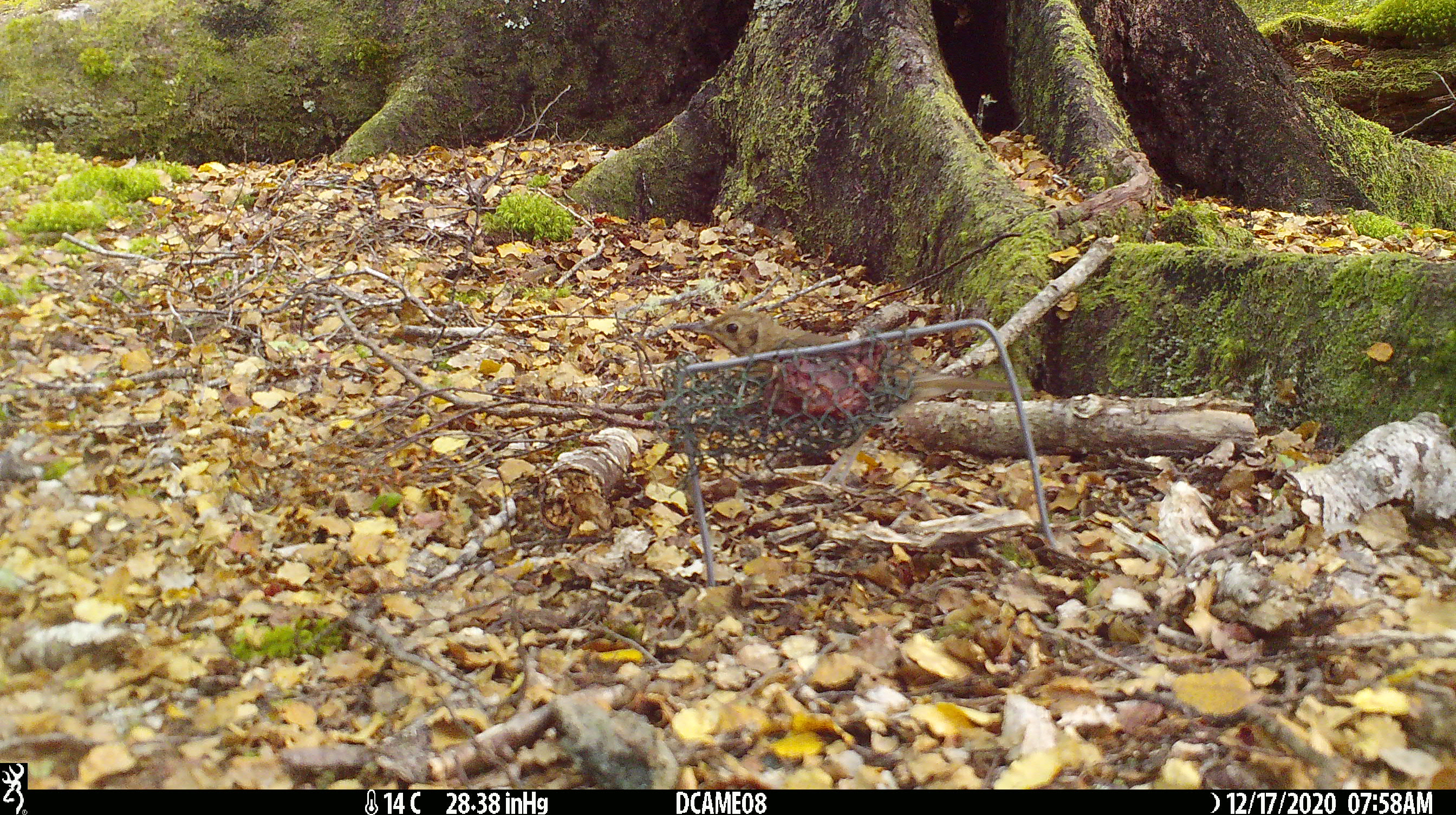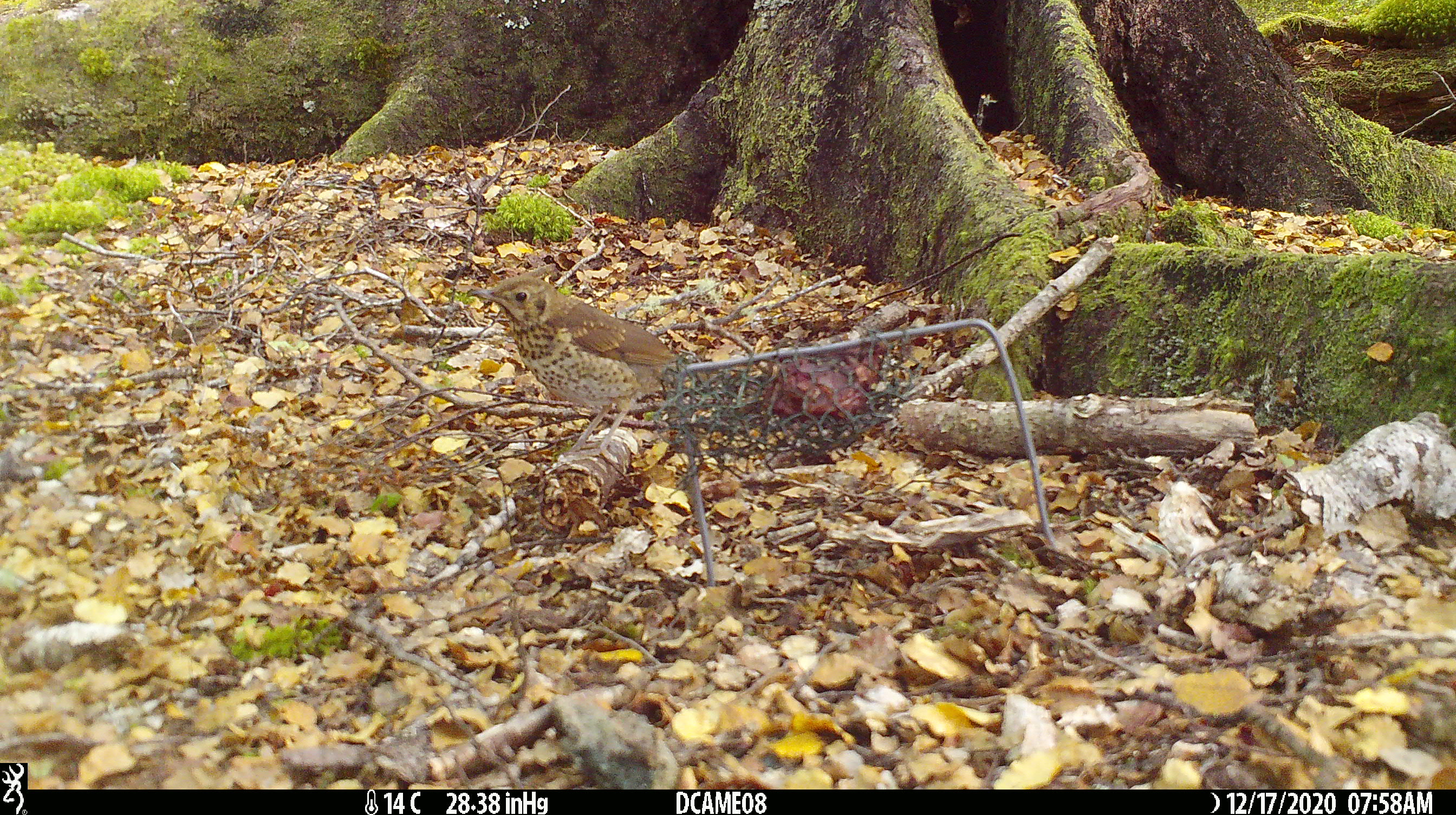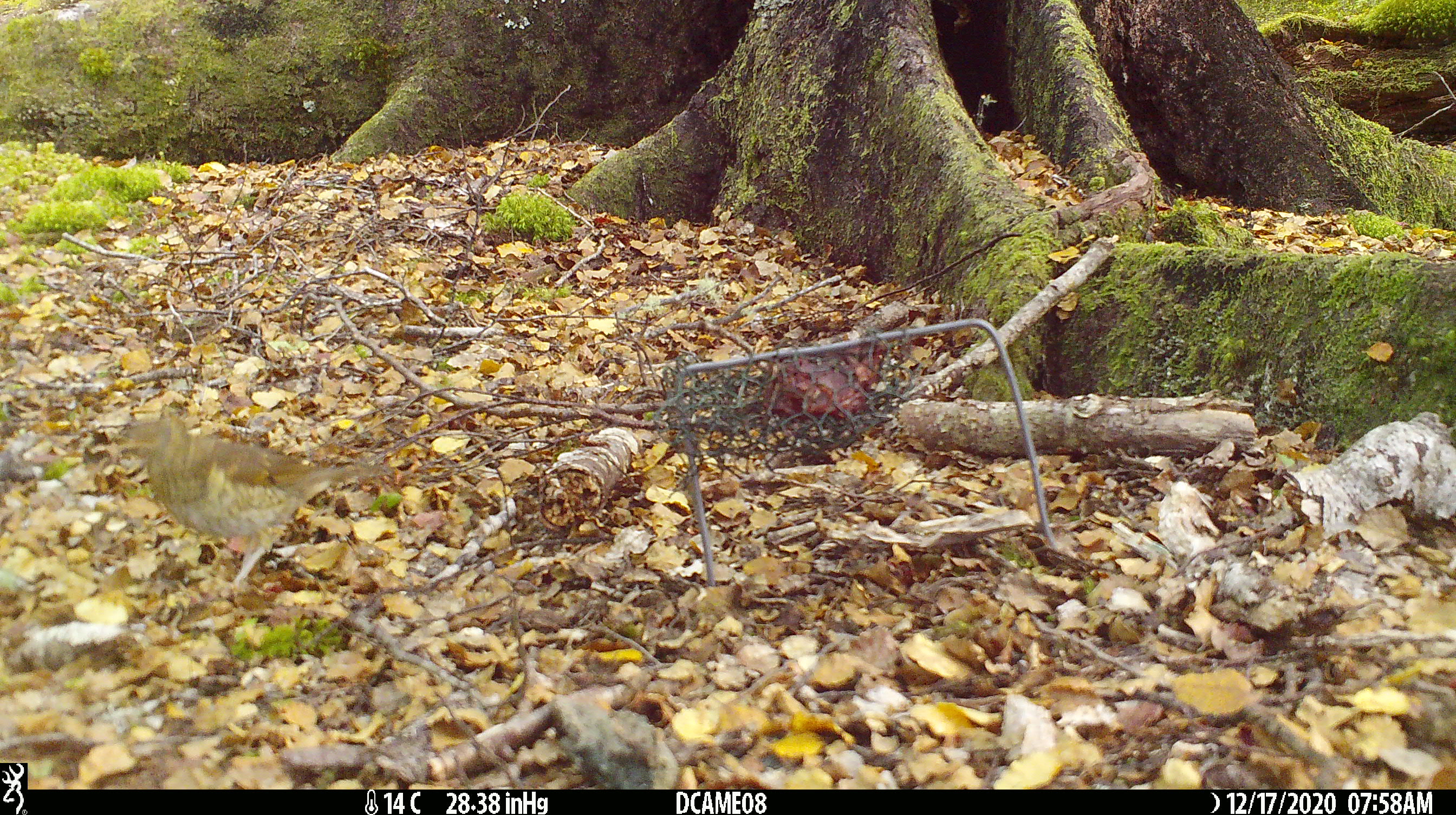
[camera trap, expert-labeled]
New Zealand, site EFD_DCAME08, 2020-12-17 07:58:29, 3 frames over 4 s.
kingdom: Animalia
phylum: Chordata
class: Aves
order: Passeriformes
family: Turdidae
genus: Turdus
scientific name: Turdus philomelos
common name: song thrush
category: thrush